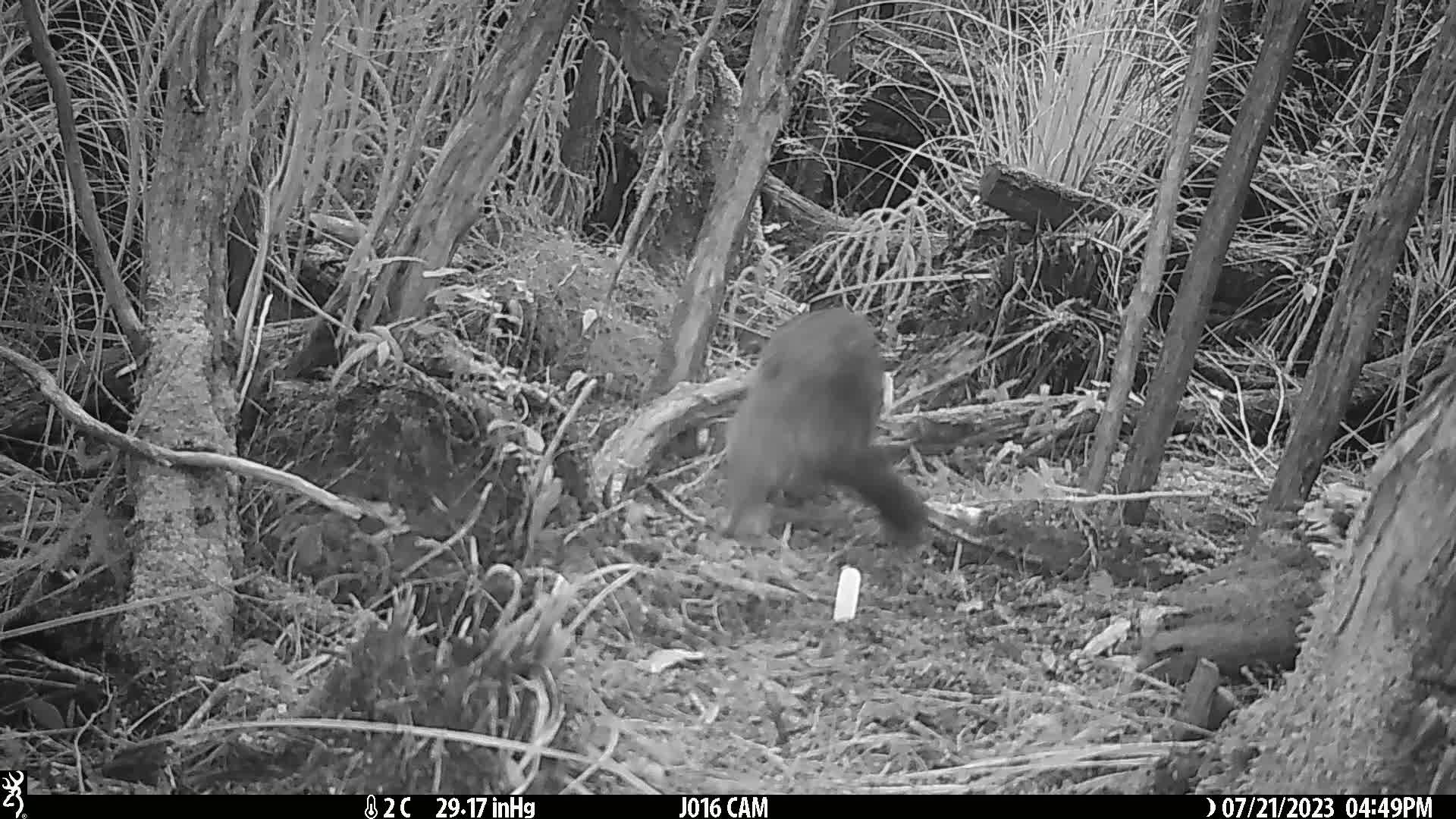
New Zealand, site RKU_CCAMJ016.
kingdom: Animalia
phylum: Chordata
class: Mammalia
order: Diprotodontia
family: Phalangeridae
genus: Trichosurus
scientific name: Trichosurus vulpecula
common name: common brushtail possum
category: possum